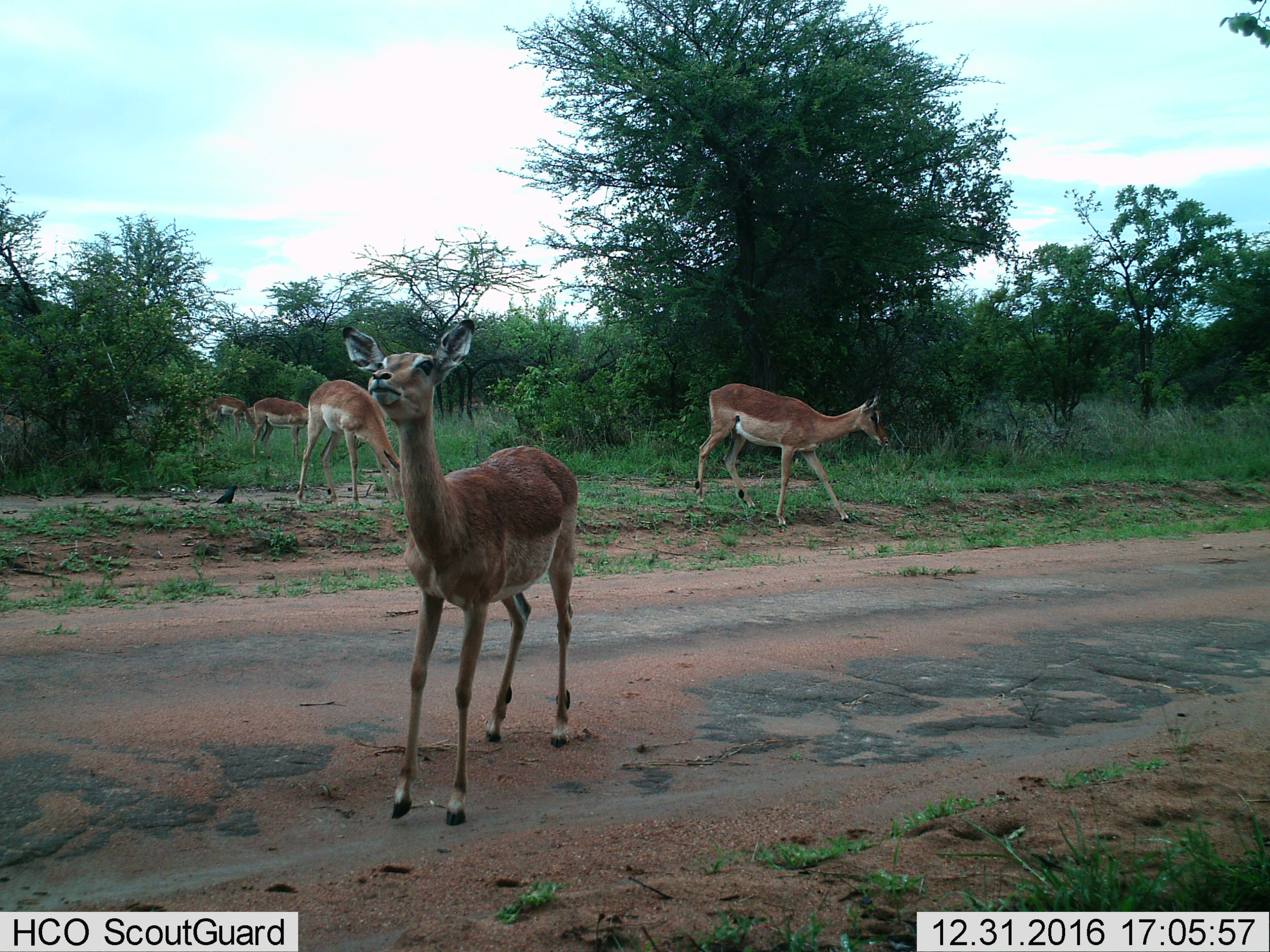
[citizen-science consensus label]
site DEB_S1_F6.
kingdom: Animalia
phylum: Chordata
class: Mammalia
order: Artiodactyla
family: Bovidae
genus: Aepyceros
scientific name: Aepyceros melampus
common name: impala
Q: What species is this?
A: Impala (Aepyceros melampus).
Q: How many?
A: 5.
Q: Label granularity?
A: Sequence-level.